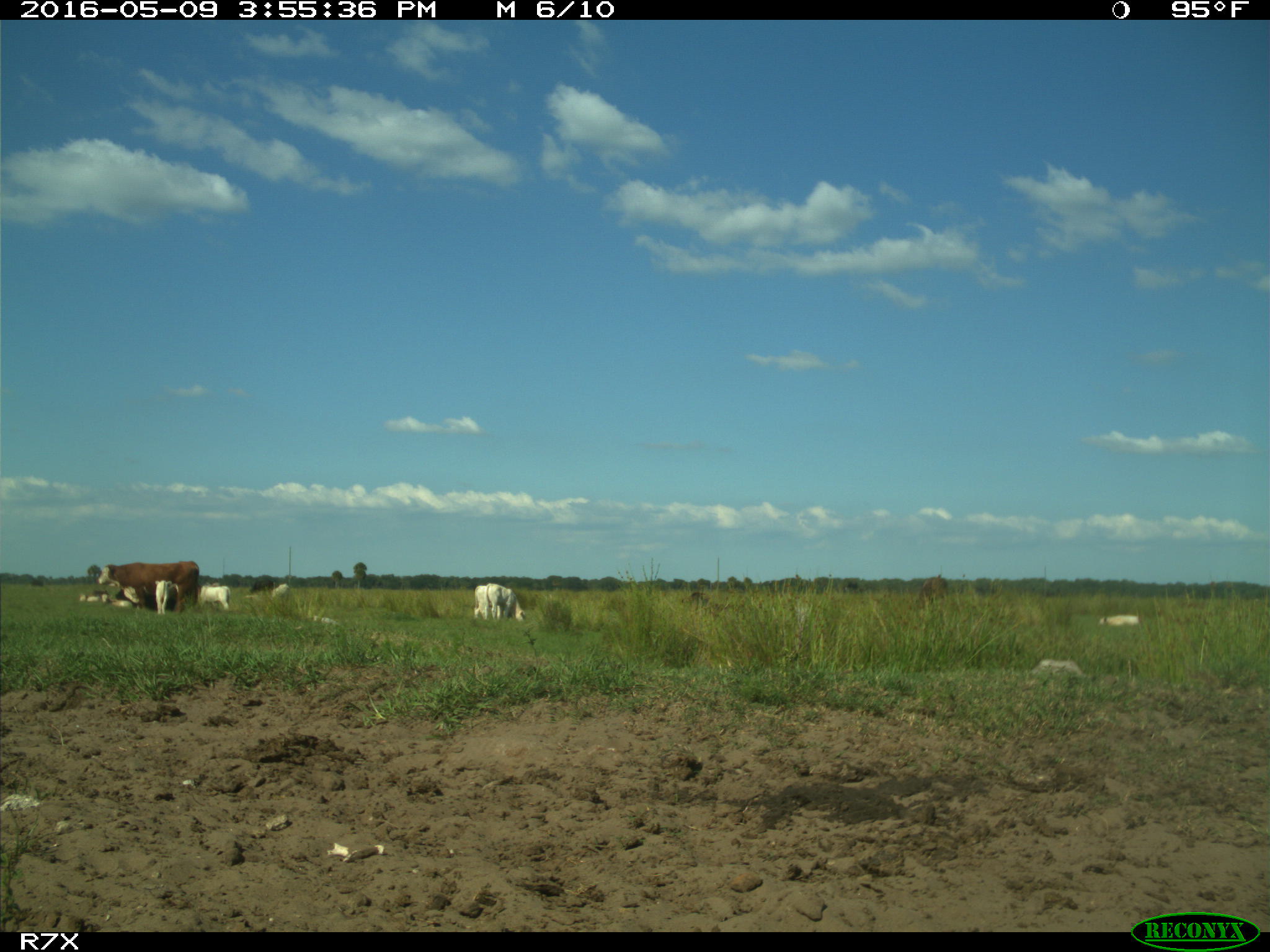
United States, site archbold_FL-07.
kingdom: Animalia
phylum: Chordata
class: Mammalia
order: Artiodactyla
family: Bovidae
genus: Bos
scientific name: Bos taurus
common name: domestic cow